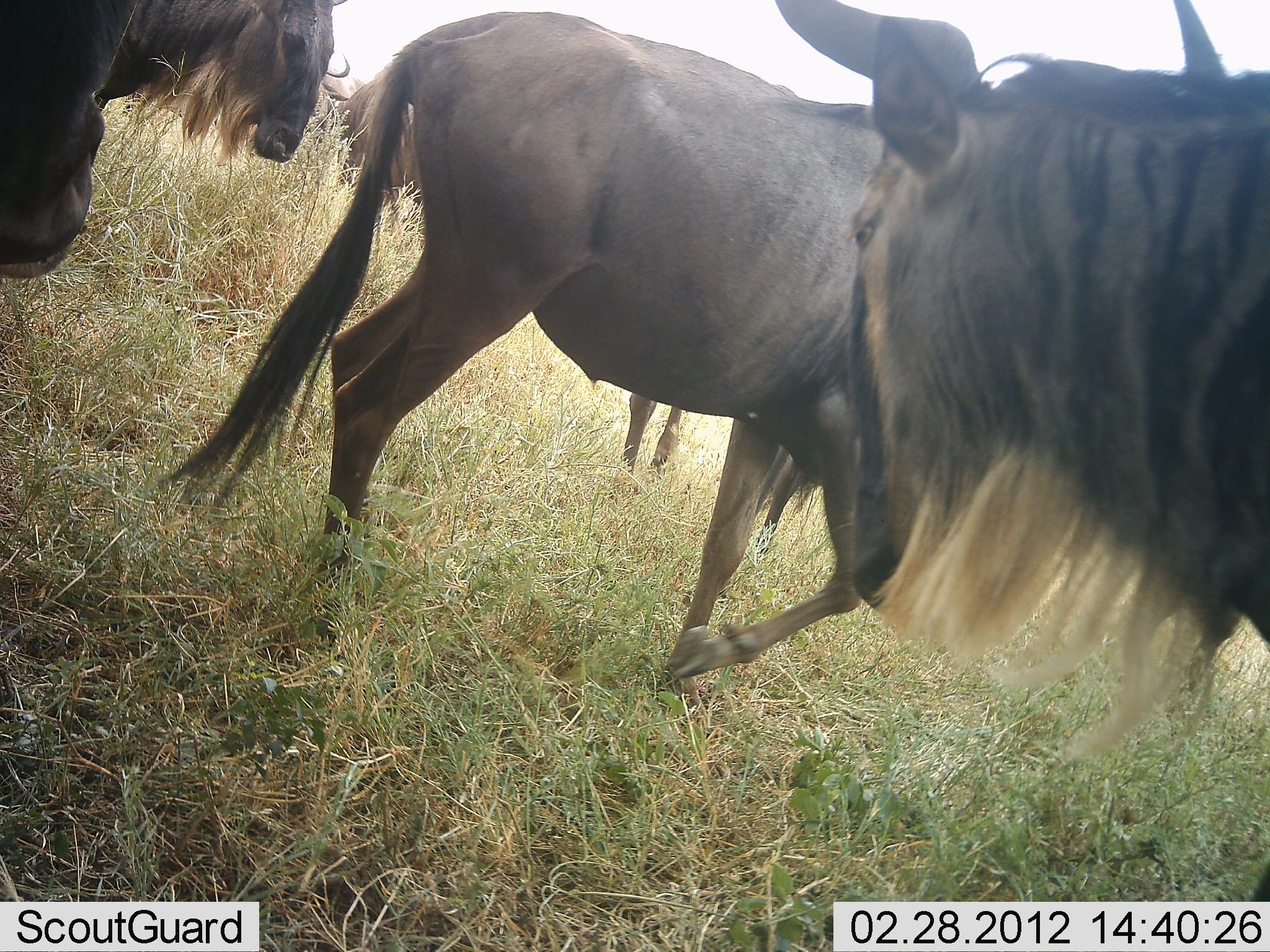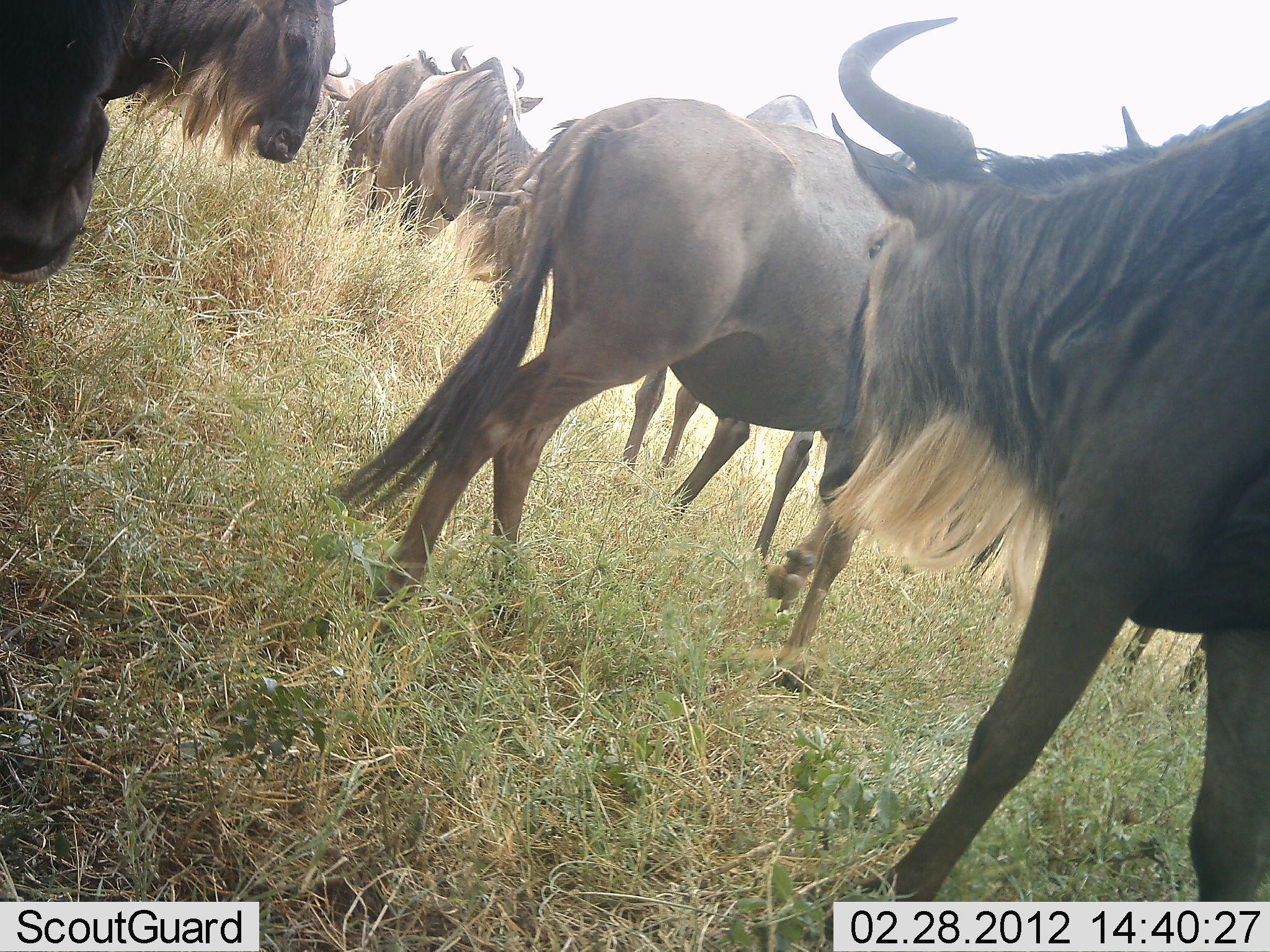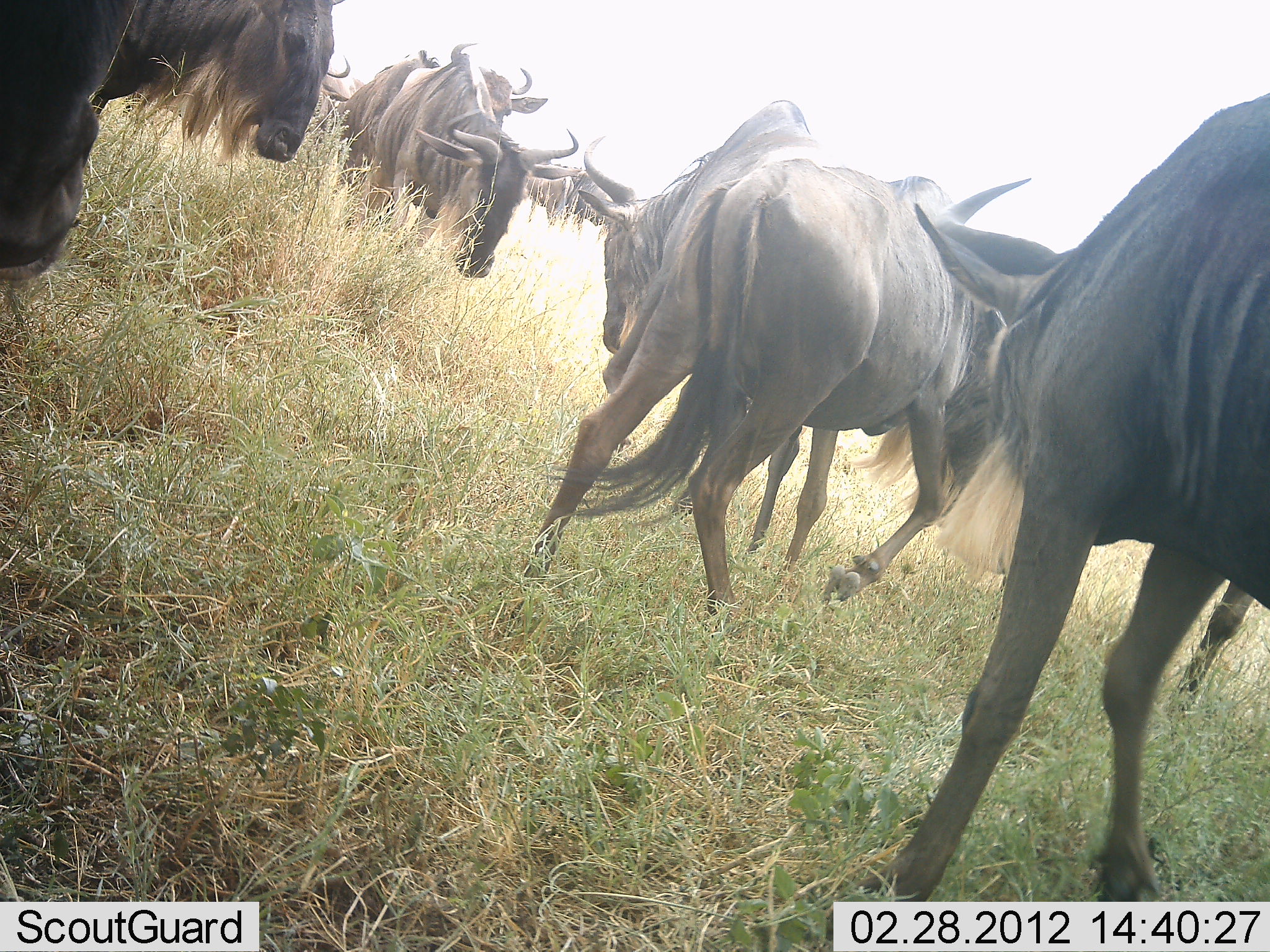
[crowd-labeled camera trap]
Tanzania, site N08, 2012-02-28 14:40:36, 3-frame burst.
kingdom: Animalia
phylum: Chordata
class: Mammalia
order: Artiodactyla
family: Bovidae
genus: Connochaetes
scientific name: Connochaetes taurinus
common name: blue wildebeest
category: wildebeest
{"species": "wildebeest (blue wildebeest) (Connochaetes taurinus)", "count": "8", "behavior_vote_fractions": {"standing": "82%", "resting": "0%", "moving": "71%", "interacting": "12%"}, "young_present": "0%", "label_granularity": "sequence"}